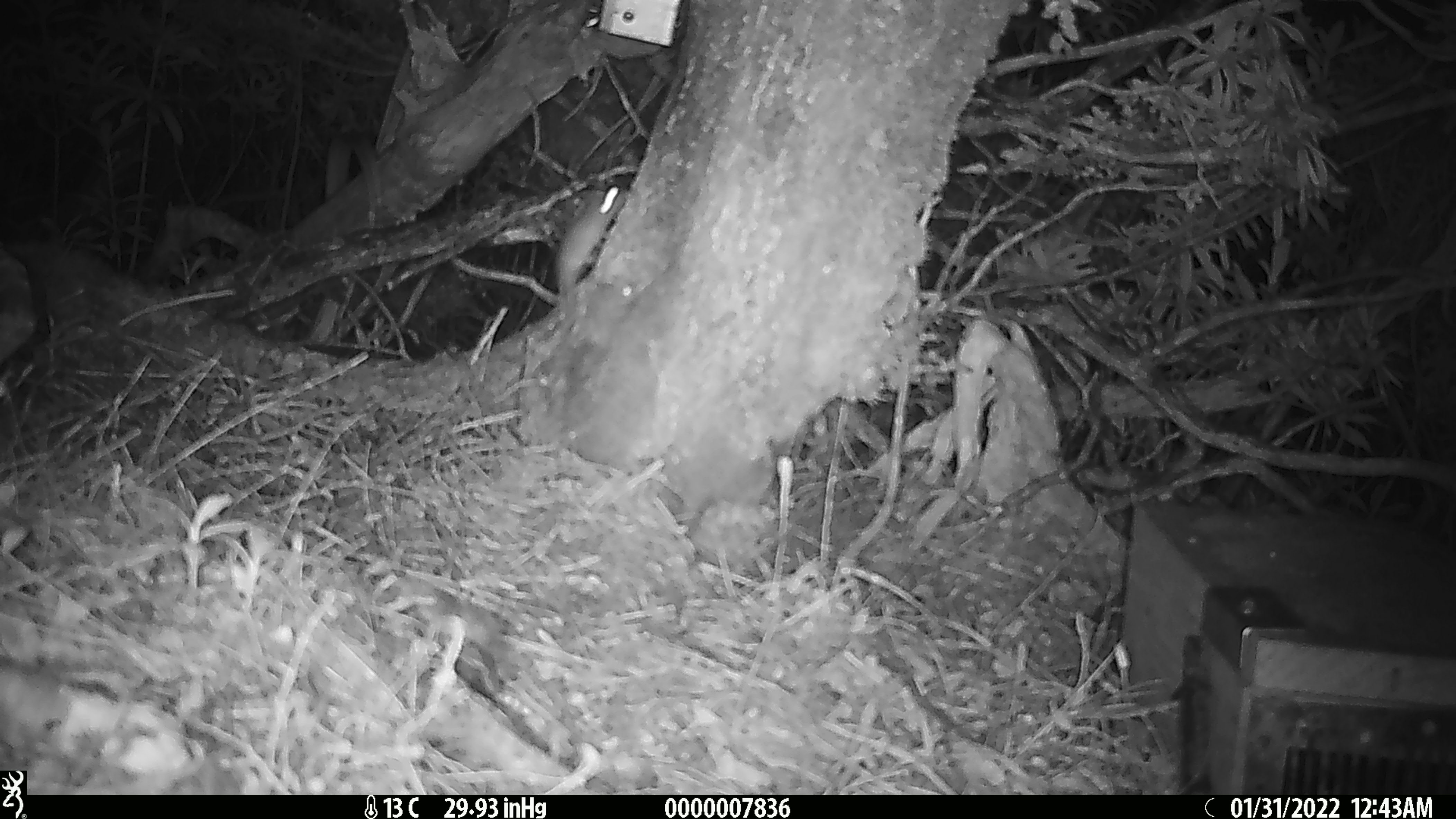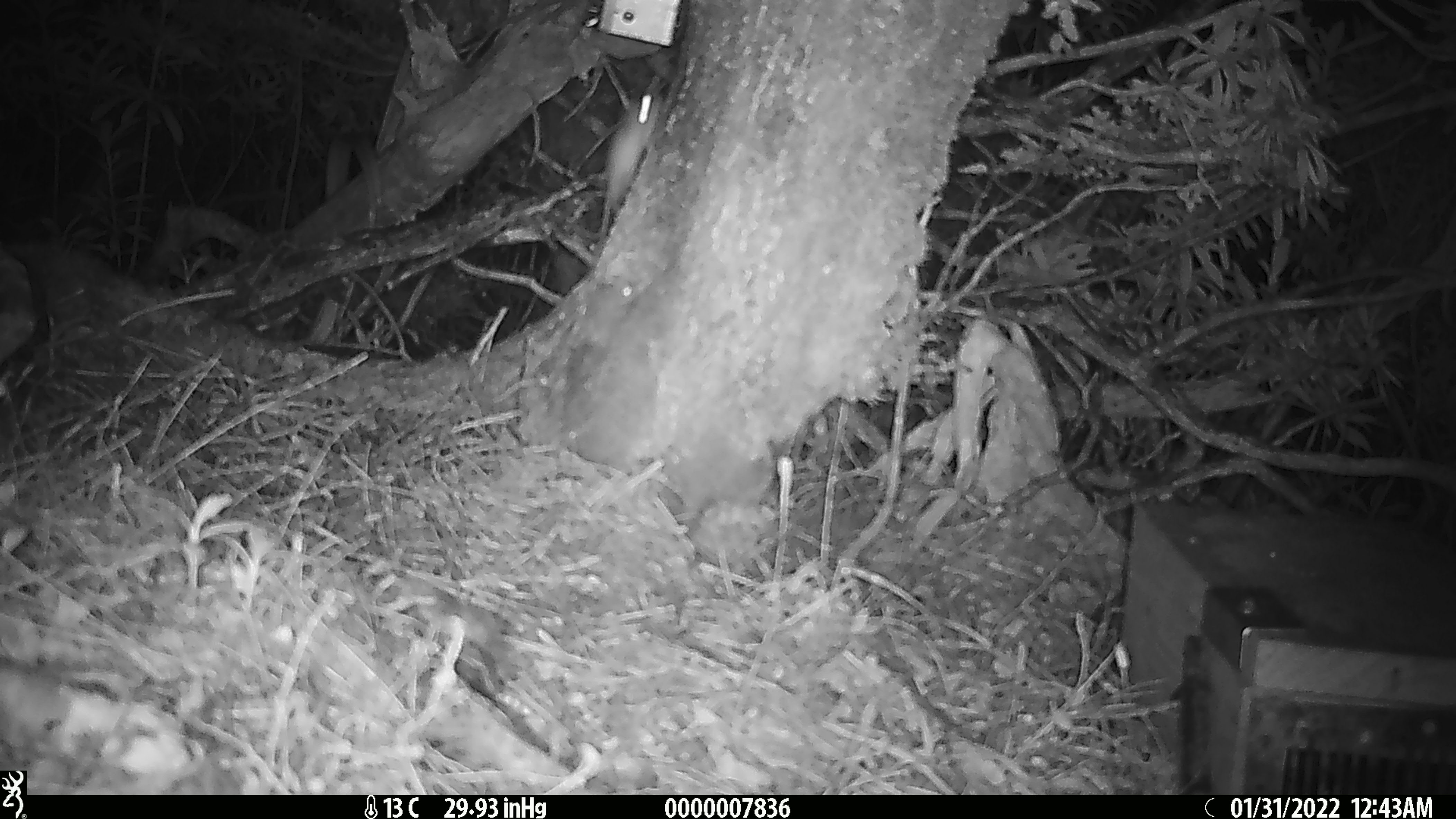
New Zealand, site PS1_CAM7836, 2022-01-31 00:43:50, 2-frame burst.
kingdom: Animalia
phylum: Chordata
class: Mammalia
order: Rodentia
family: Muridae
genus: Mus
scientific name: Mus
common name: mouse